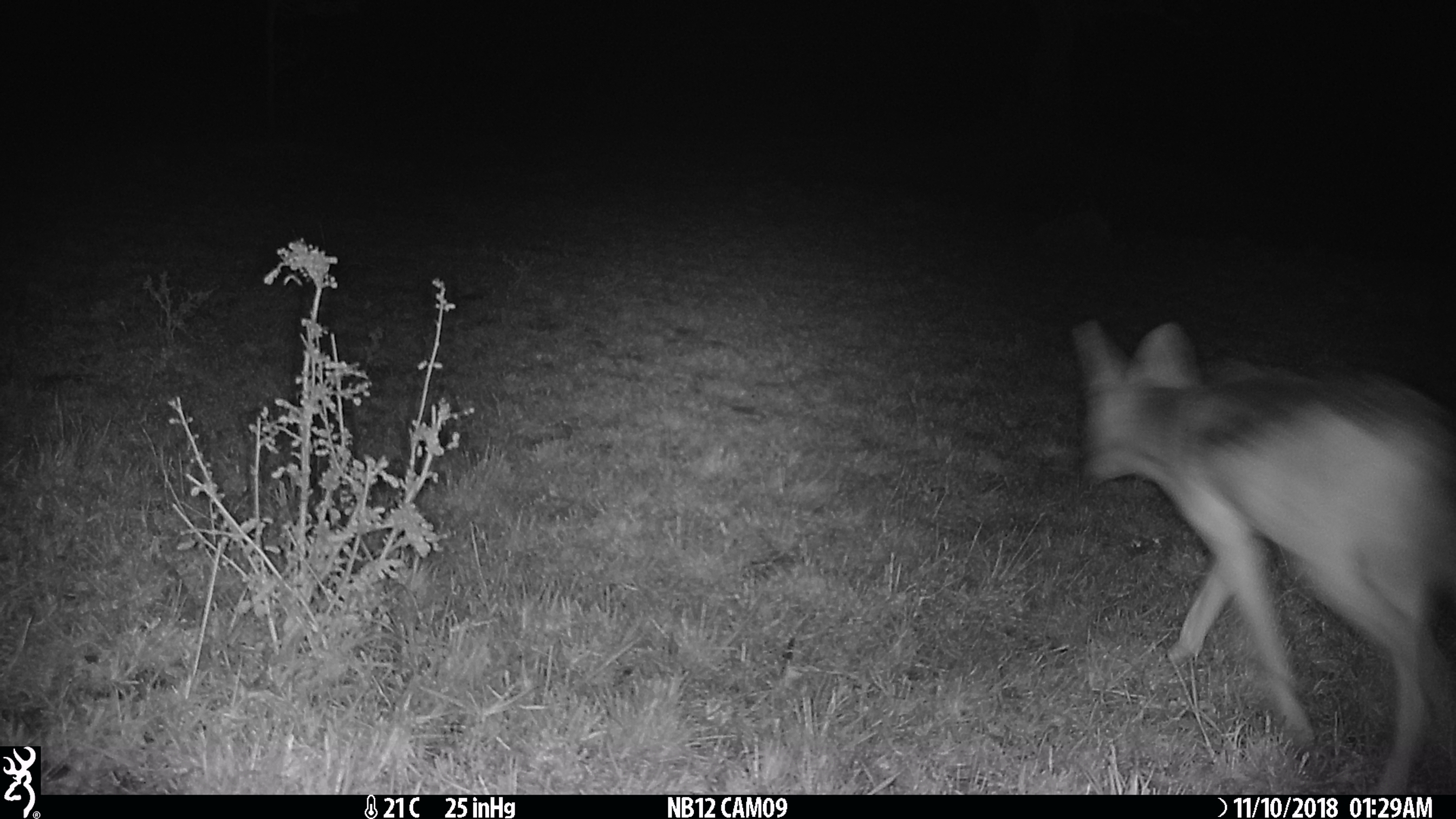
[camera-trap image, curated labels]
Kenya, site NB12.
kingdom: Animalia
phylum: Chordata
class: Mammalia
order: Carnivora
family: Canidae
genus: Lupulella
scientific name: Lupulella mesomelas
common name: black-backed jackal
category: jackal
Jackal (black-backed jackal) (Lupulella mesomelas).